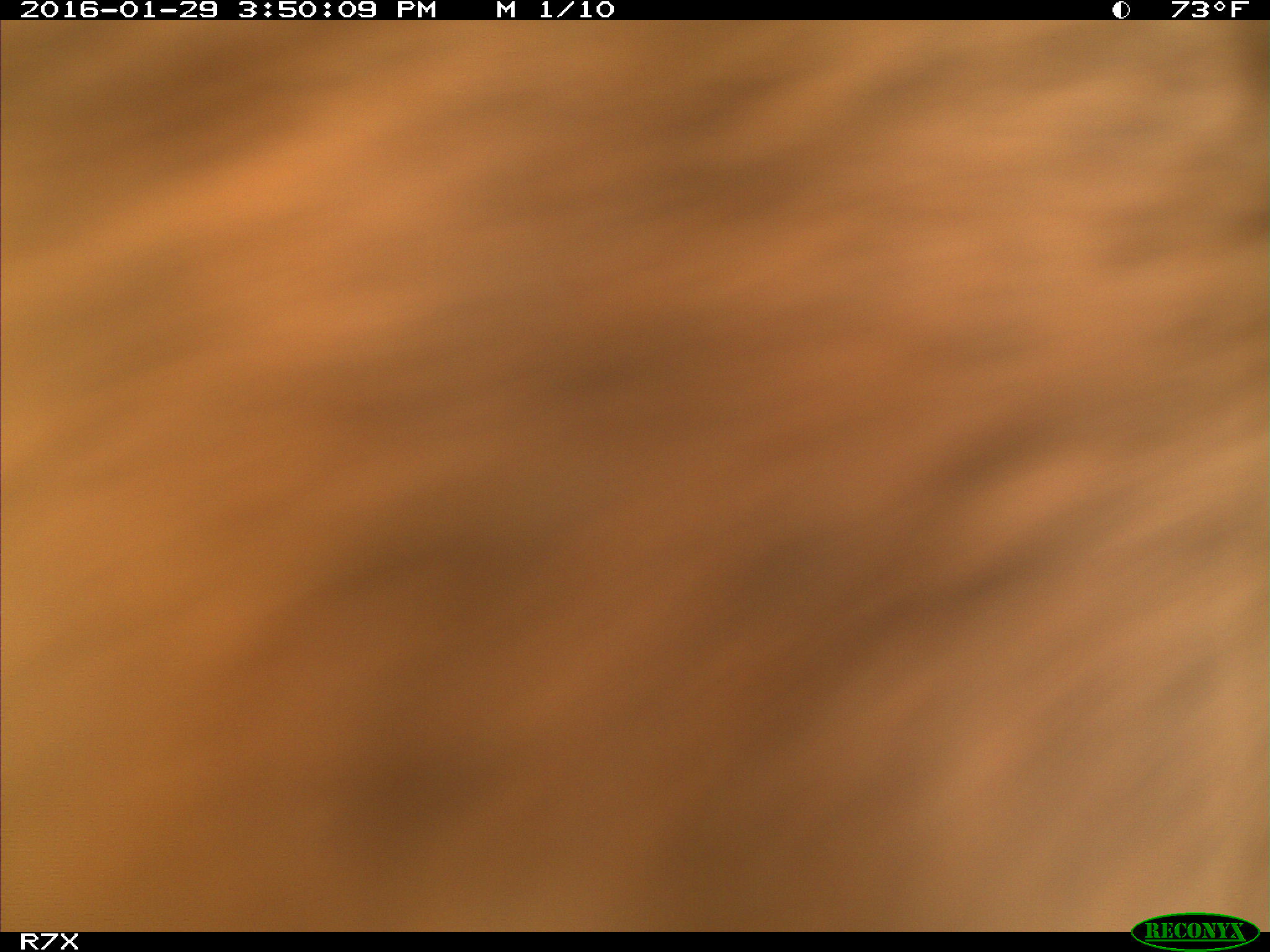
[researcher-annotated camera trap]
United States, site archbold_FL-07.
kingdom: Animalia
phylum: Chordata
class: Mammalia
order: Artiodactyla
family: Bovidae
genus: Bos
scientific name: Bos taurus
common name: domestic cow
Bos taurus (domestic cow).